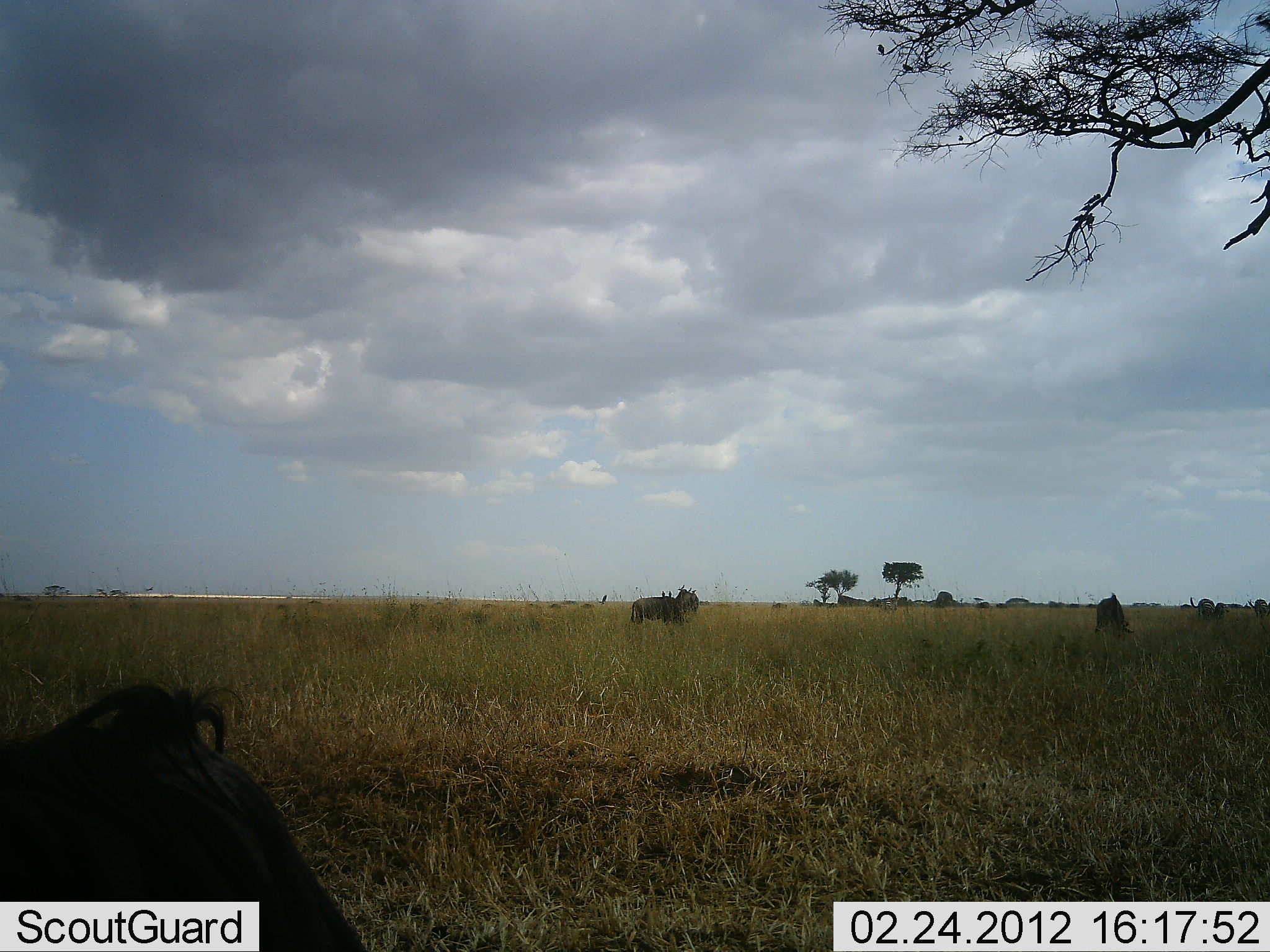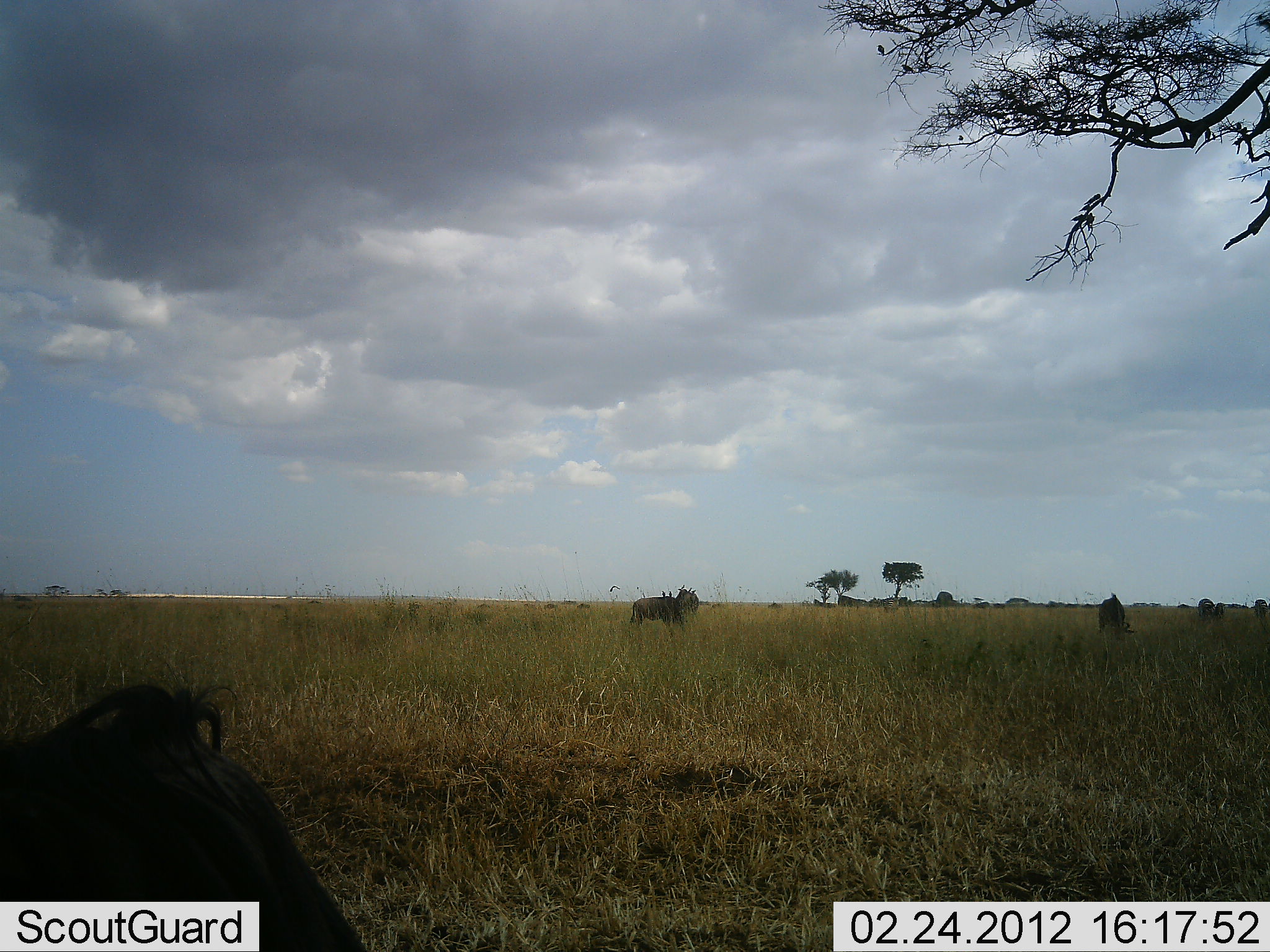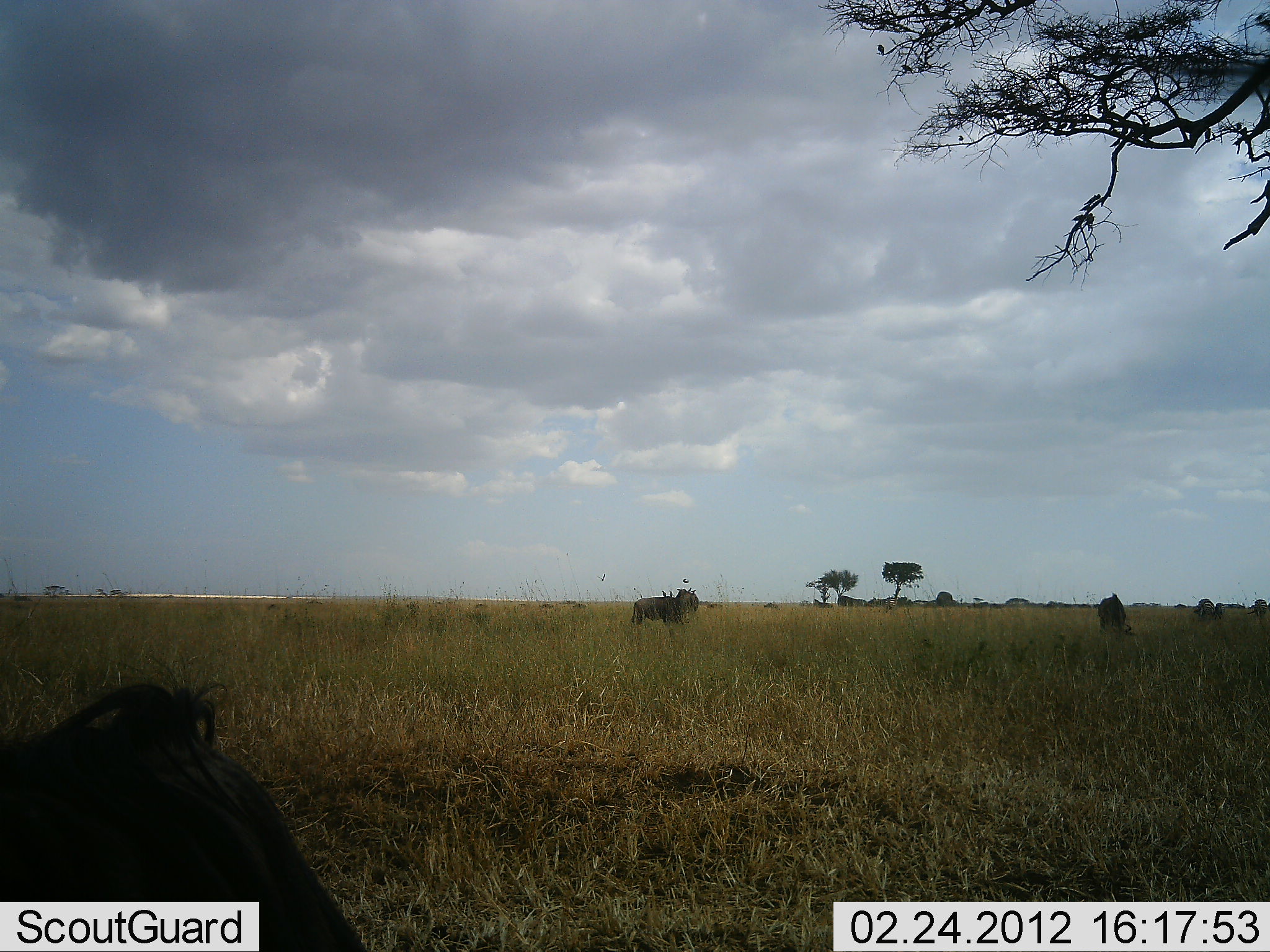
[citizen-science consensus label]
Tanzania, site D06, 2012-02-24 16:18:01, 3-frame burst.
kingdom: Animalia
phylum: Chordata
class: Mammalia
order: Artiodactyla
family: Bovidae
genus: Connochaetes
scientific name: Connochaetes taurinus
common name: blue wildebeest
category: wildebeest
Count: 5.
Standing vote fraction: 50%.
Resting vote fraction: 50%.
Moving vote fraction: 38%.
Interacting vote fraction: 0%.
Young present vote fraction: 0%.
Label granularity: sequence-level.